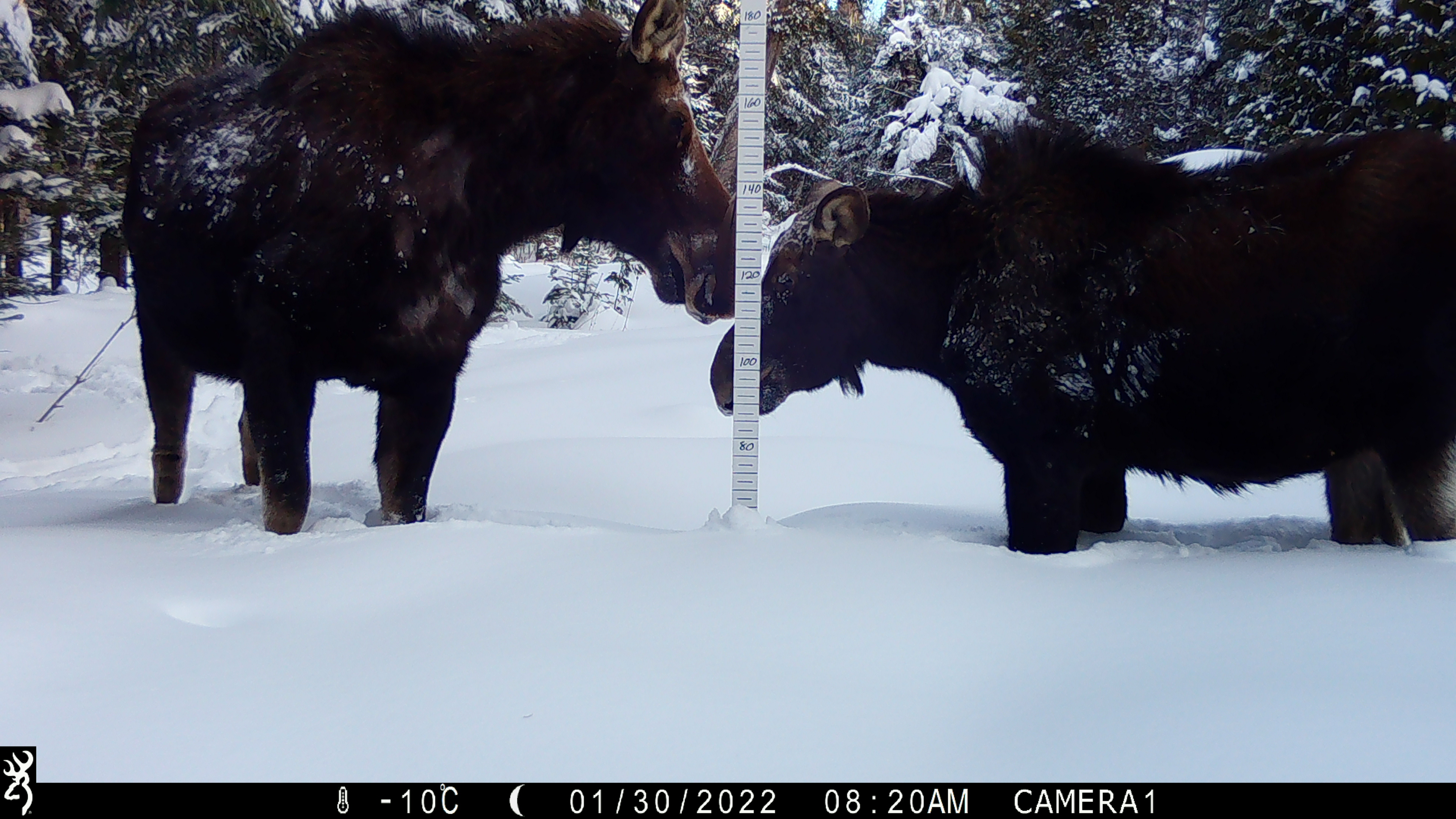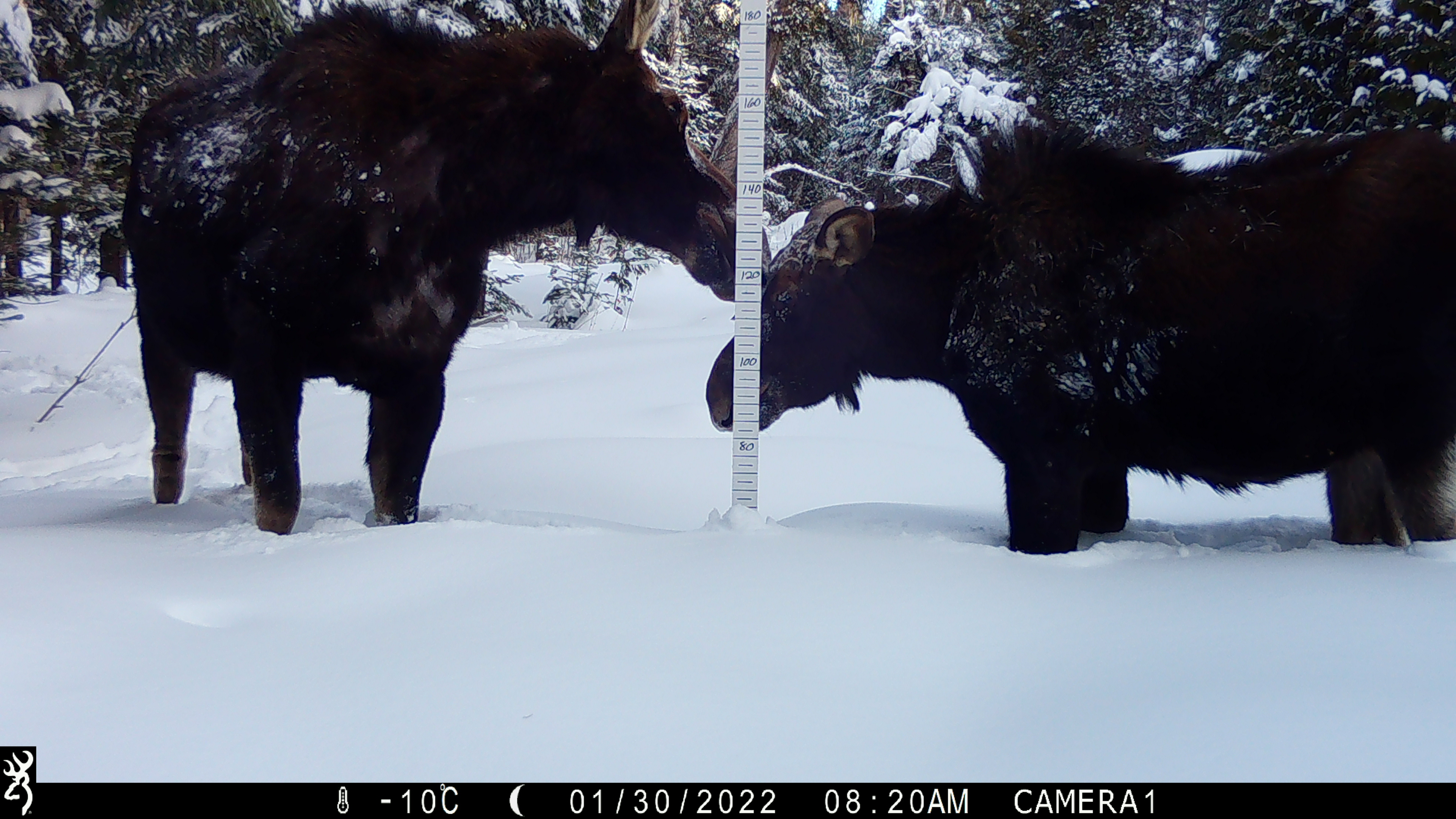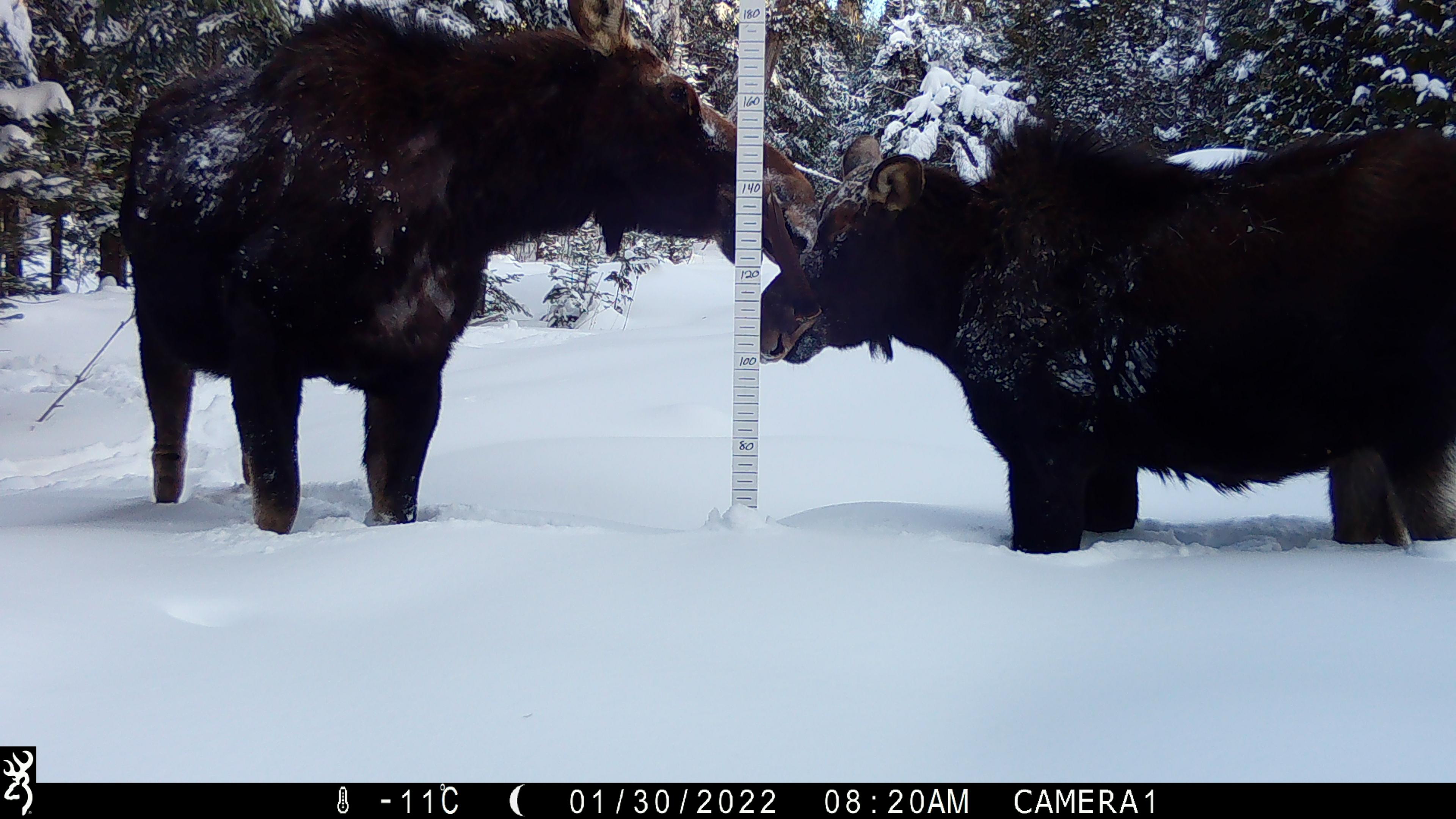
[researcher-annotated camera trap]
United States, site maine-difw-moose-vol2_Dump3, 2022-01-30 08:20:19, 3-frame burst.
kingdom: Animalia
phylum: Chordata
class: Mammalia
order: Artiodactyla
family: Cervidae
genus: Alces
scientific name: Alces alces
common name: moose